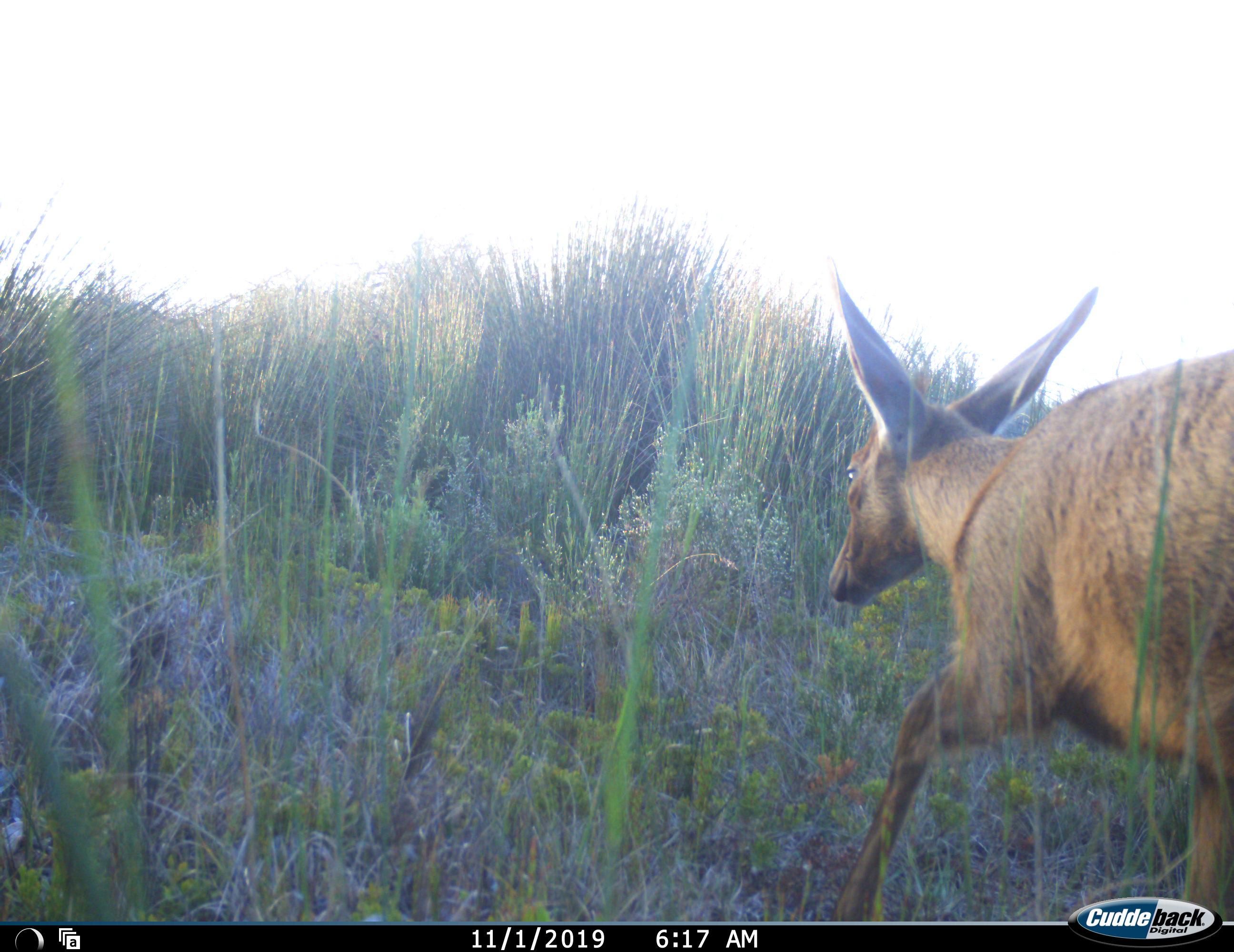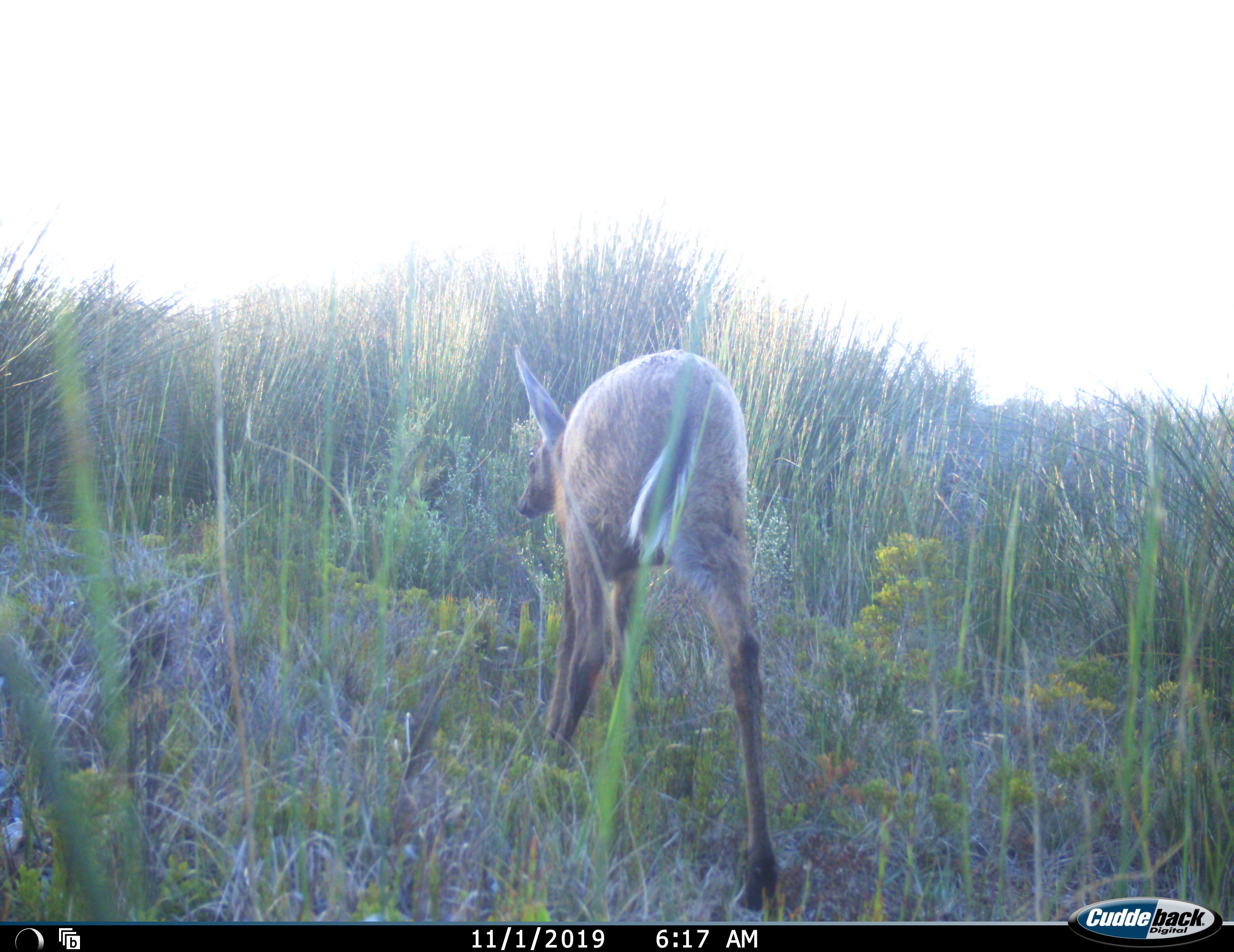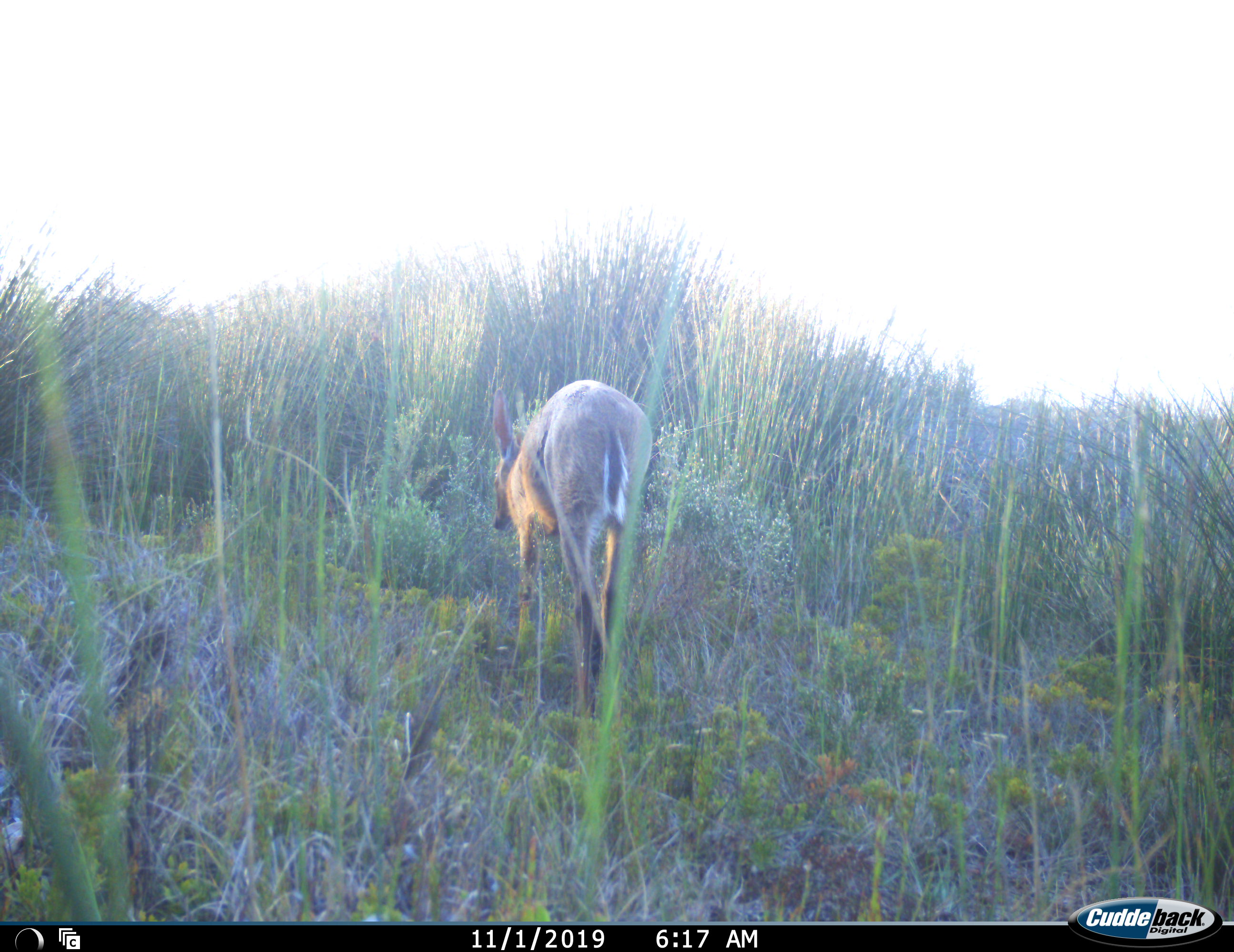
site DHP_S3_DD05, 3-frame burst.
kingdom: Animalia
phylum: Chordata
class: Mammalia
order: Artiodactyla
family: Bovidae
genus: Pelea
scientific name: Pelea capreolus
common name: grey rhebok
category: rhebokgrey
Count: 1.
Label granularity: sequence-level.